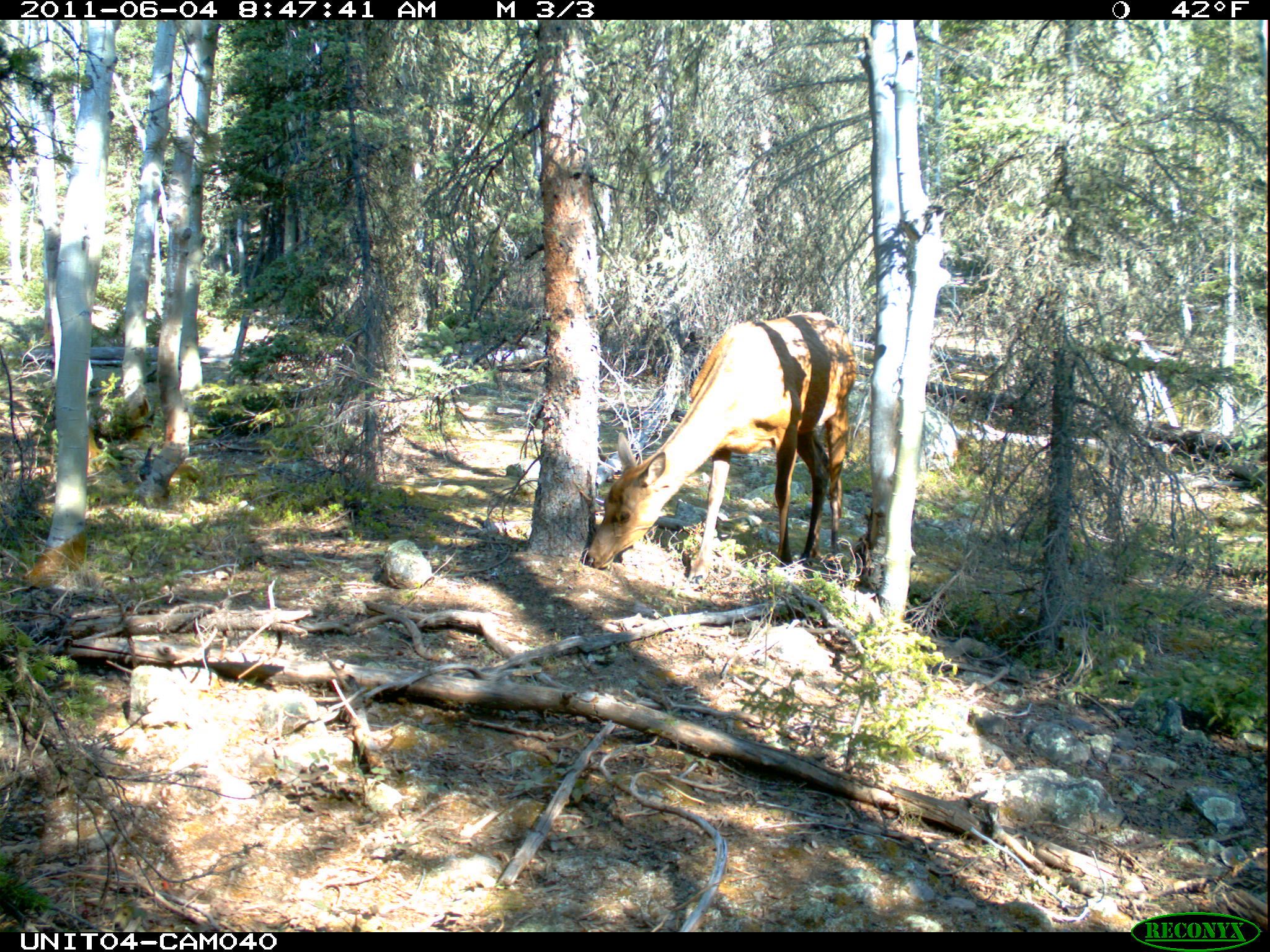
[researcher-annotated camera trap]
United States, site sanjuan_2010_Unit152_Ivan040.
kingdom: Animalia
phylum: Chordata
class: Mammalia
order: Artiodactyla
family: Cervidae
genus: Cervus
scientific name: Cervus elaphus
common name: red deer